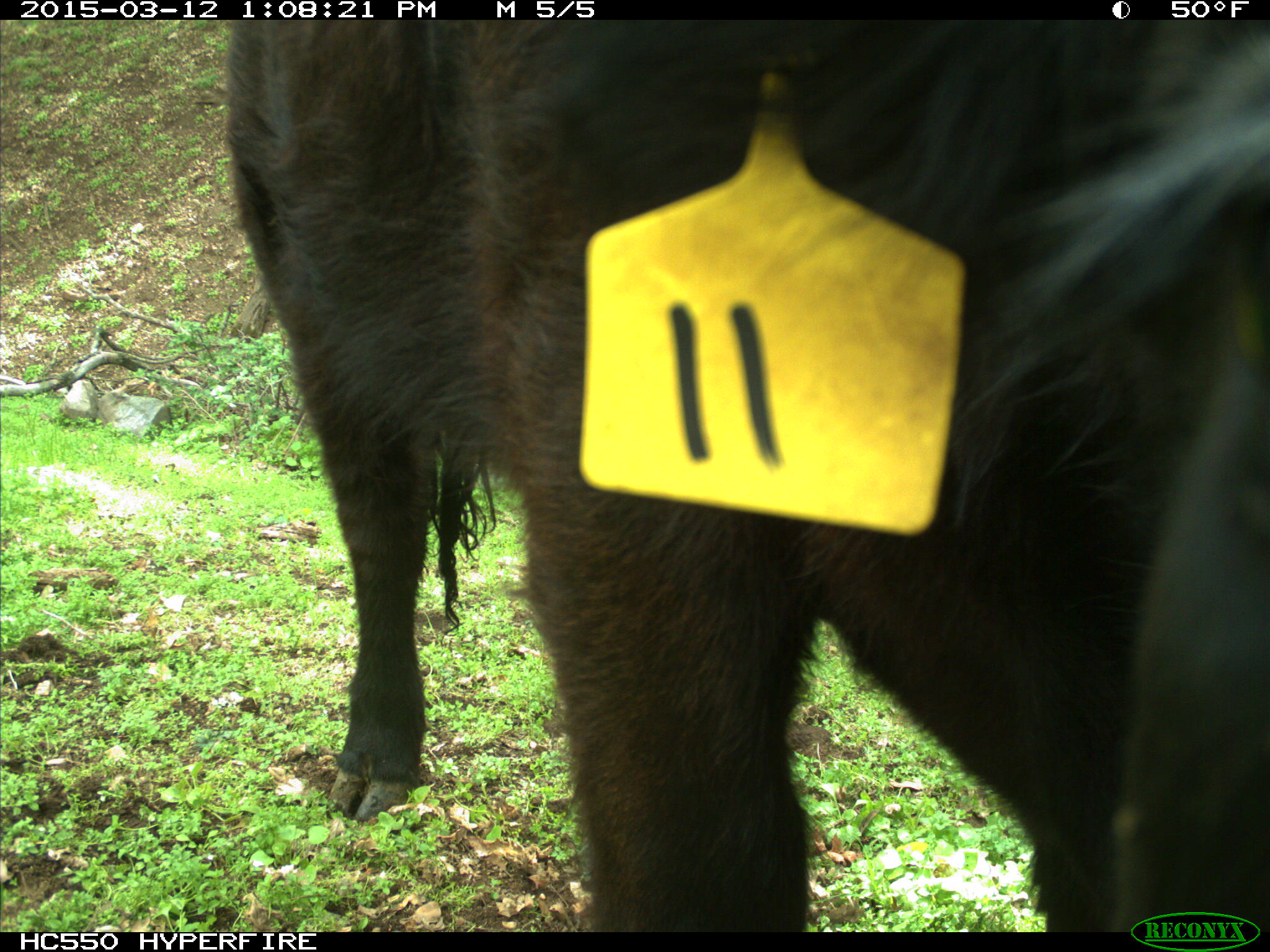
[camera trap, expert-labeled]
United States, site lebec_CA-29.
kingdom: Animalia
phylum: Chordata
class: Mammalia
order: Artiodactyla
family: Bovidae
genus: Bos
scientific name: Bos taurus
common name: domestic cow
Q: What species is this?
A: Bos taurus (domestic cow).